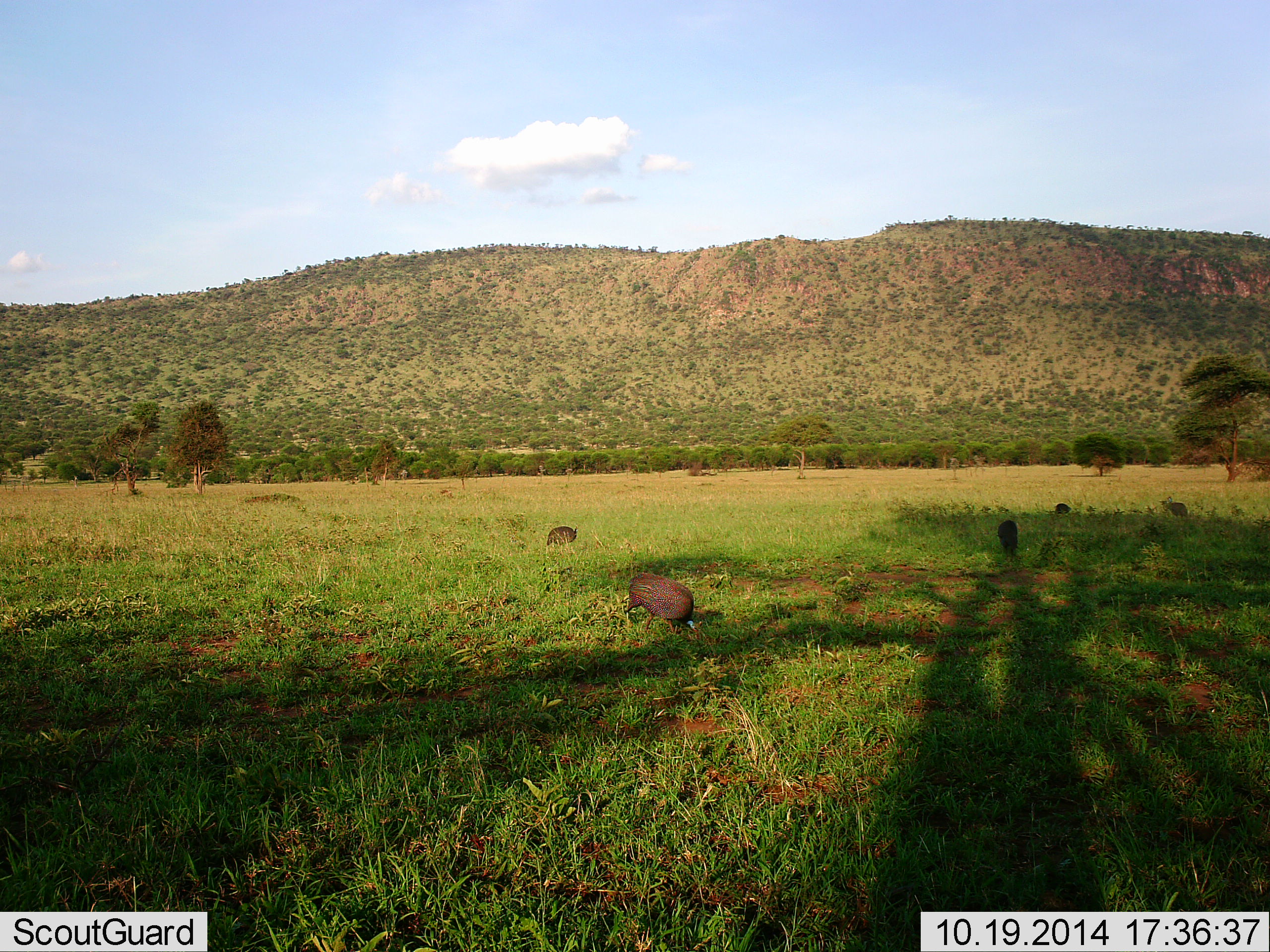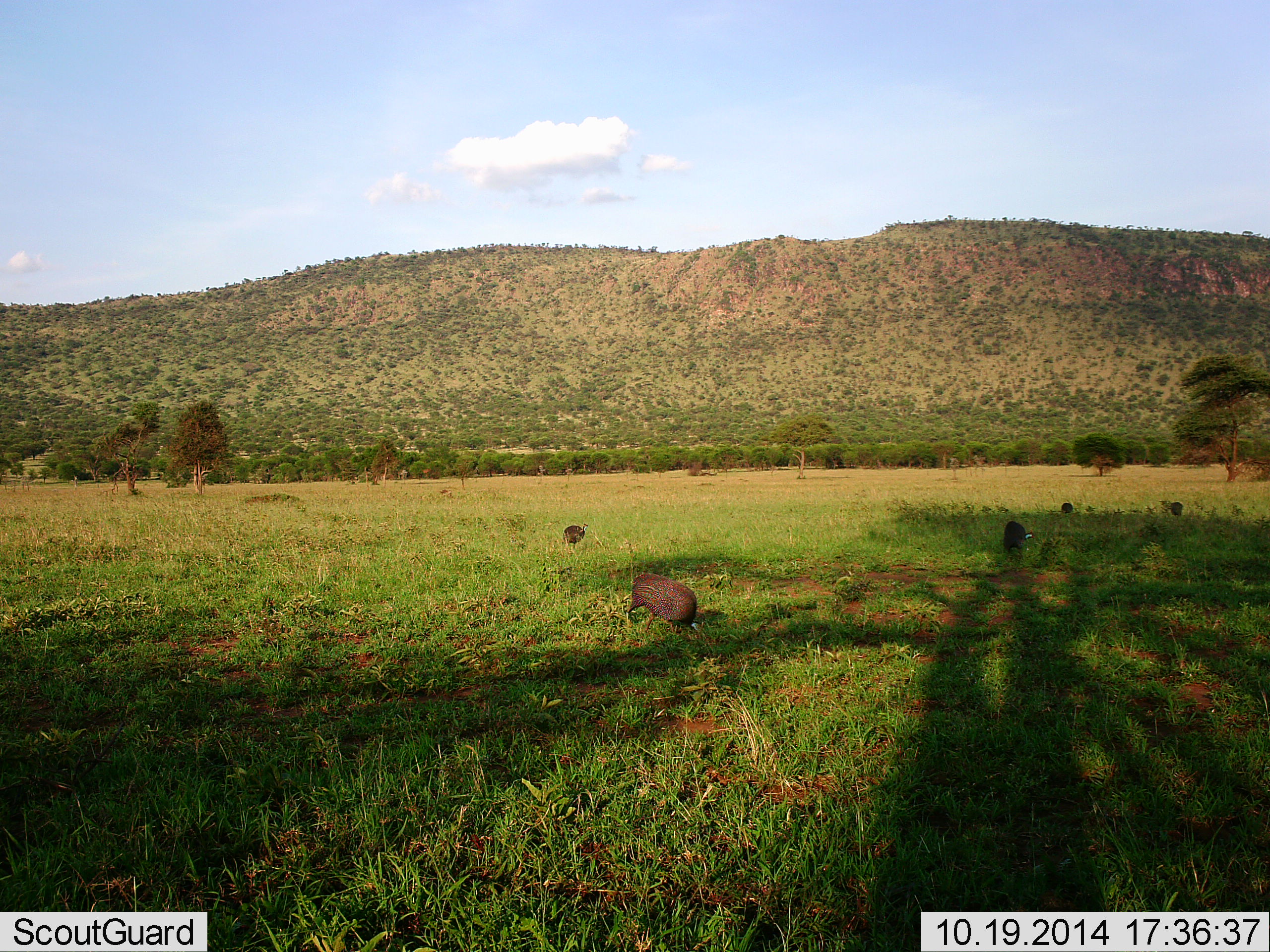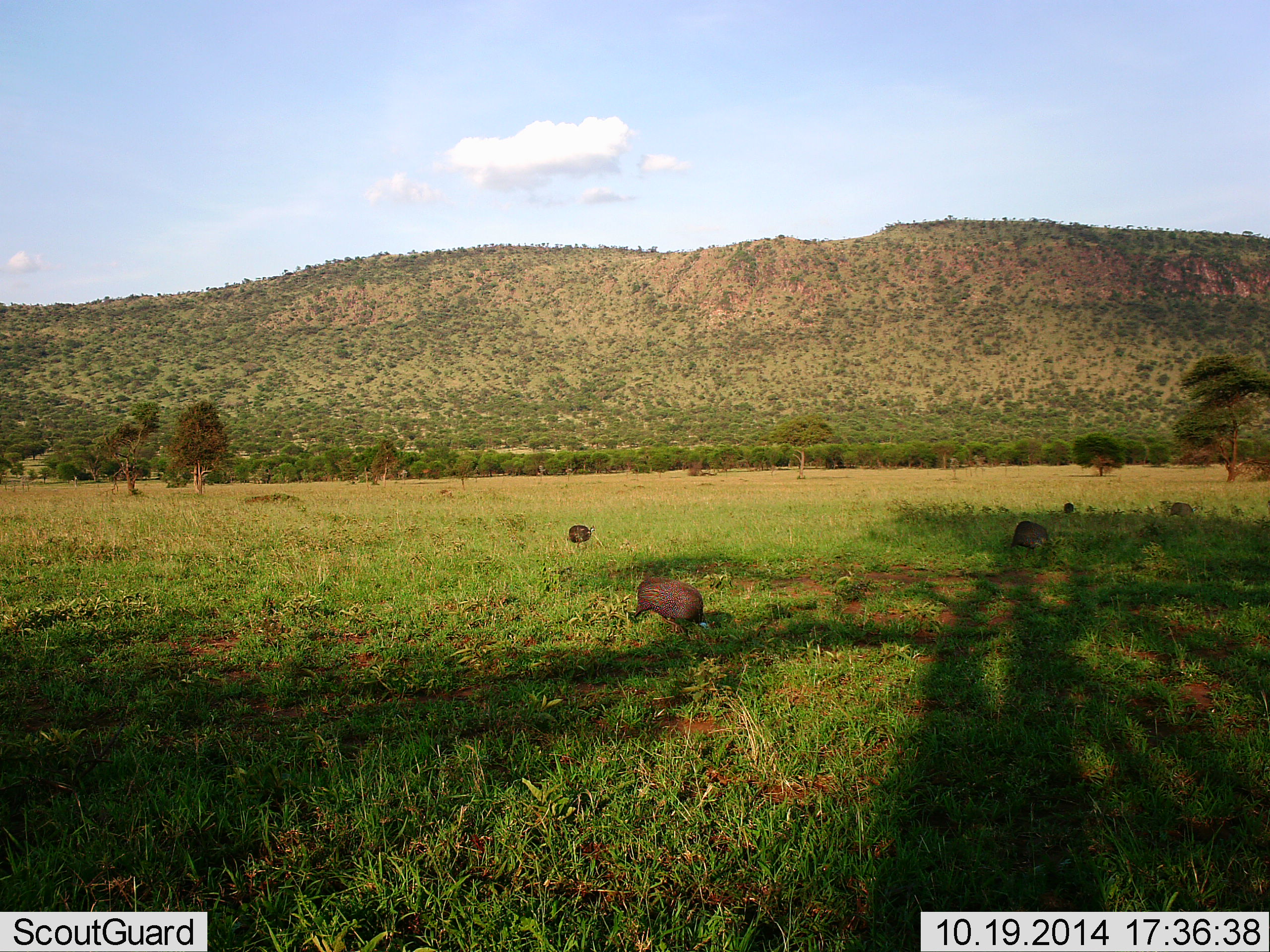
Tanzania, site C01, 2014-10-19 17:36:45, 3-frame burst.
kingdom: Animalia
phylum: Chordata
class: Aves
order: Galliformes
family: Numididae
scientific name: Numididae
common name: guinea fowl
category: guineafowl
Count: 5.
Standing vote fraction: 10%.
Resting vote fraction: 0%.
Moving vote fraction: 30%.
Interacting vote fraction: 0%.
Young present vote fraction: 0%.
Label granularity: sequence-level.